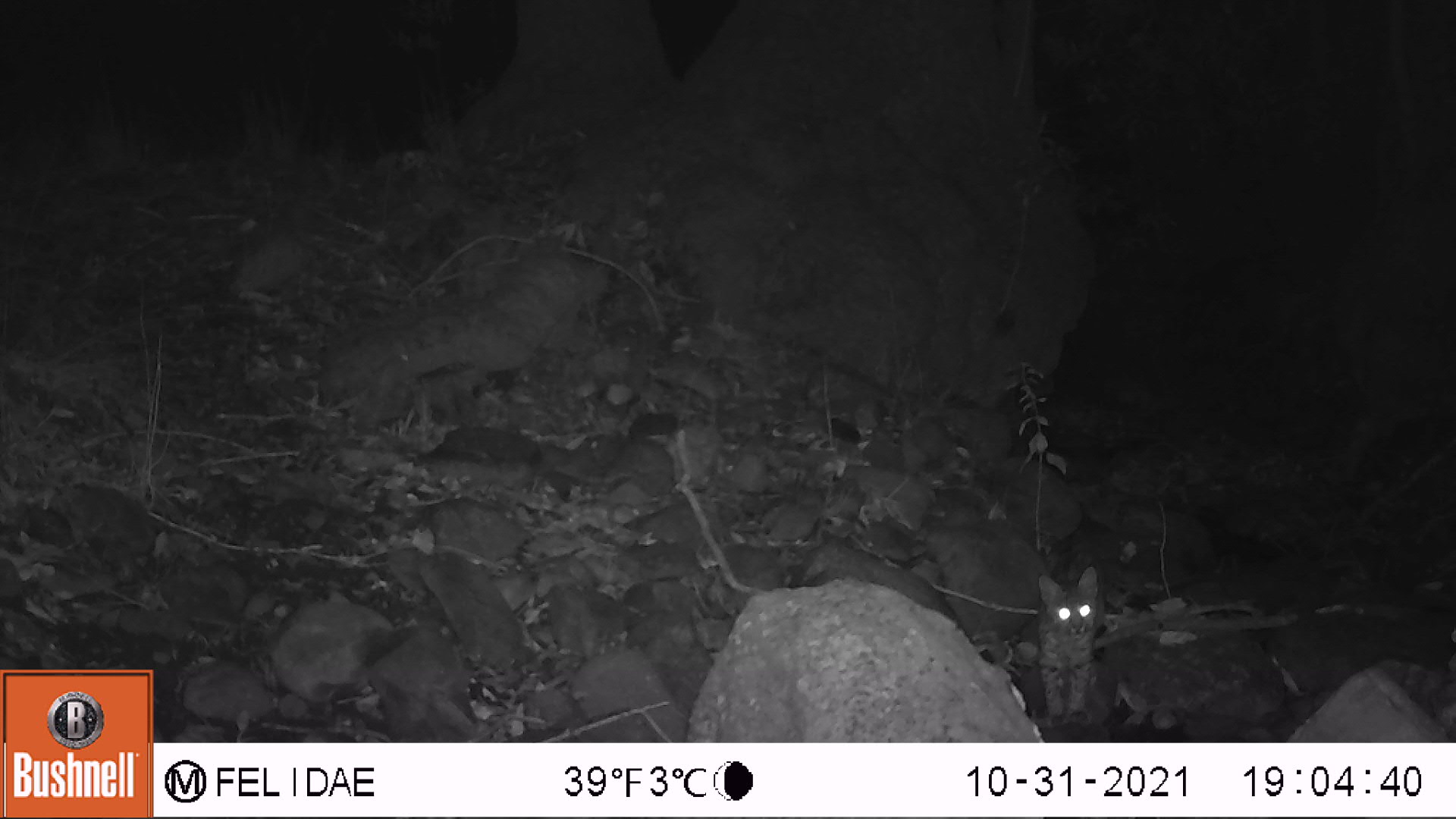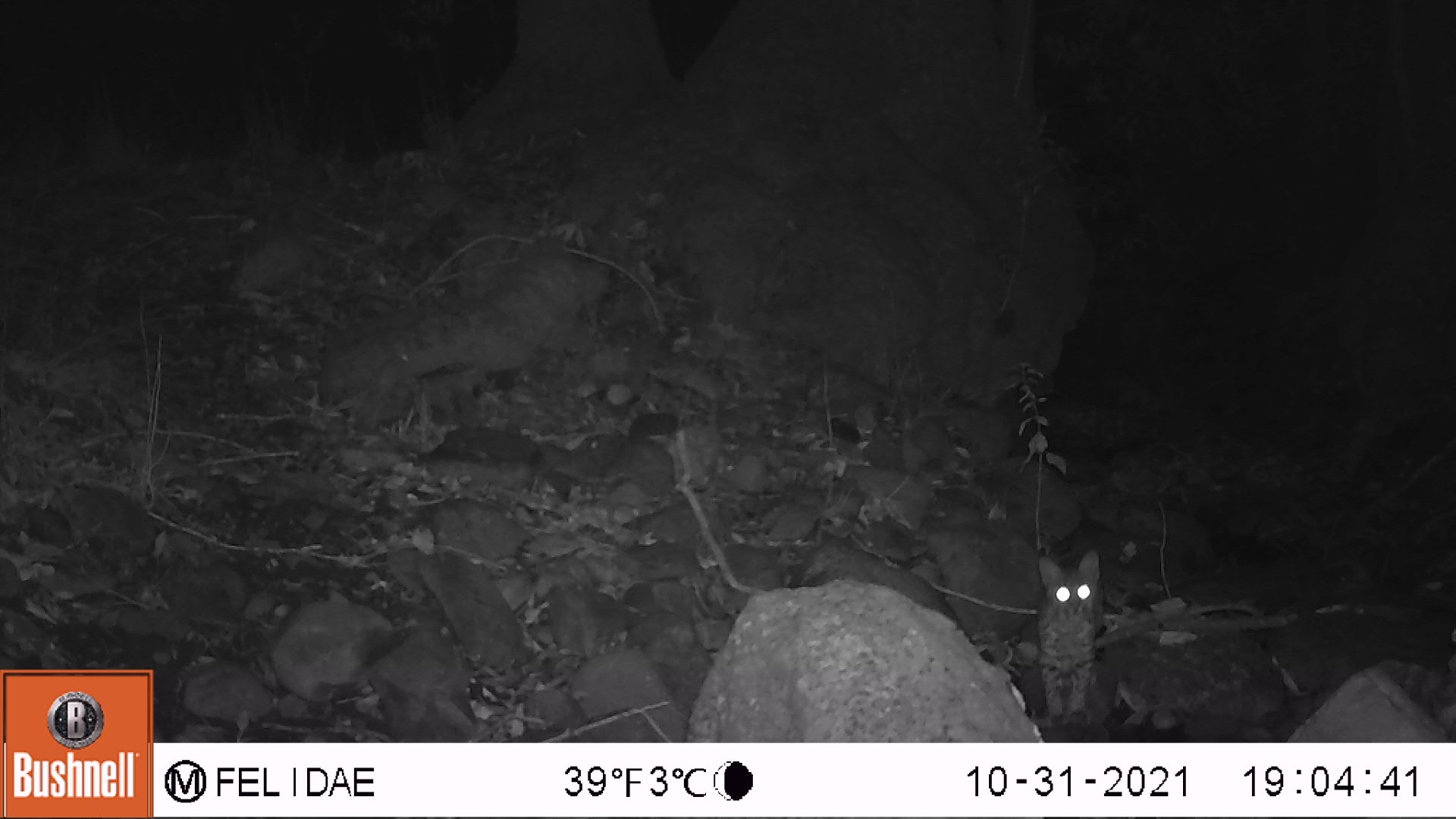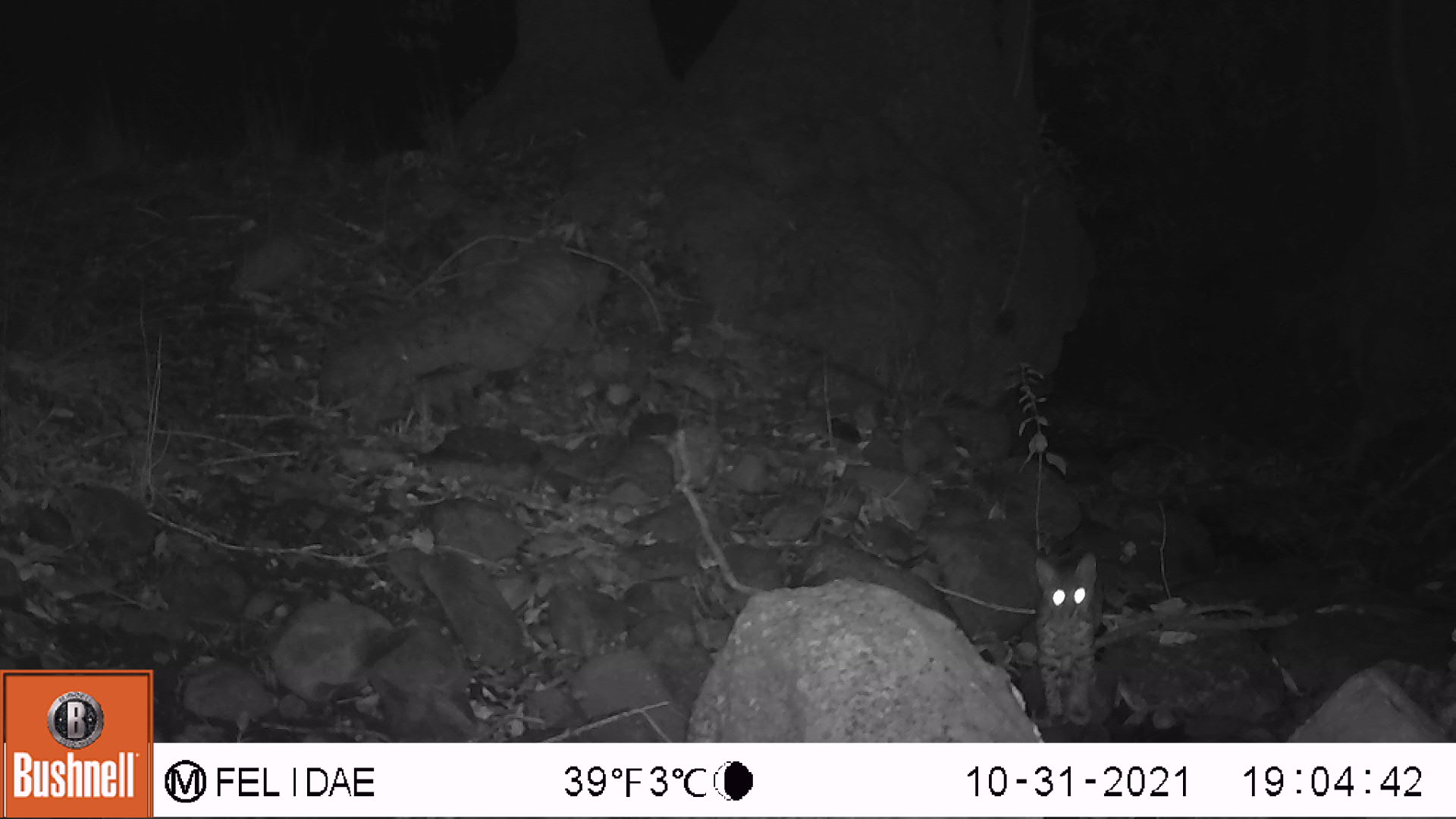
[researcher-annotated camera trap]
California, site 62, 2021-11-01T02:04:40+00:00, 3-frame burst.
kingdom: Animalia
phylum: Chordata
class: Mammalia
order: Carnivora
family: Felidae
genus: Lynx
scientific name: Lynx rufus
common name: bobcat